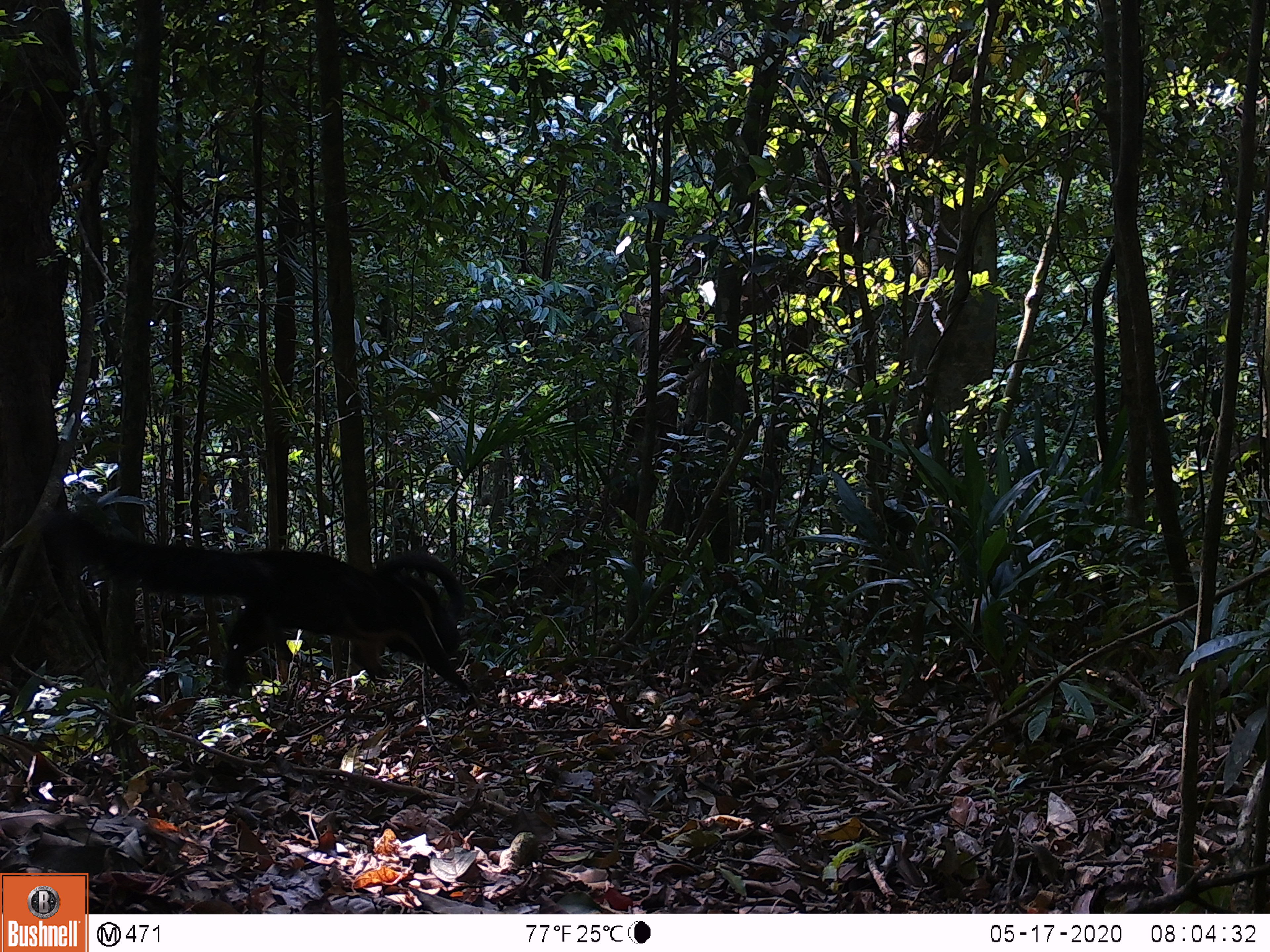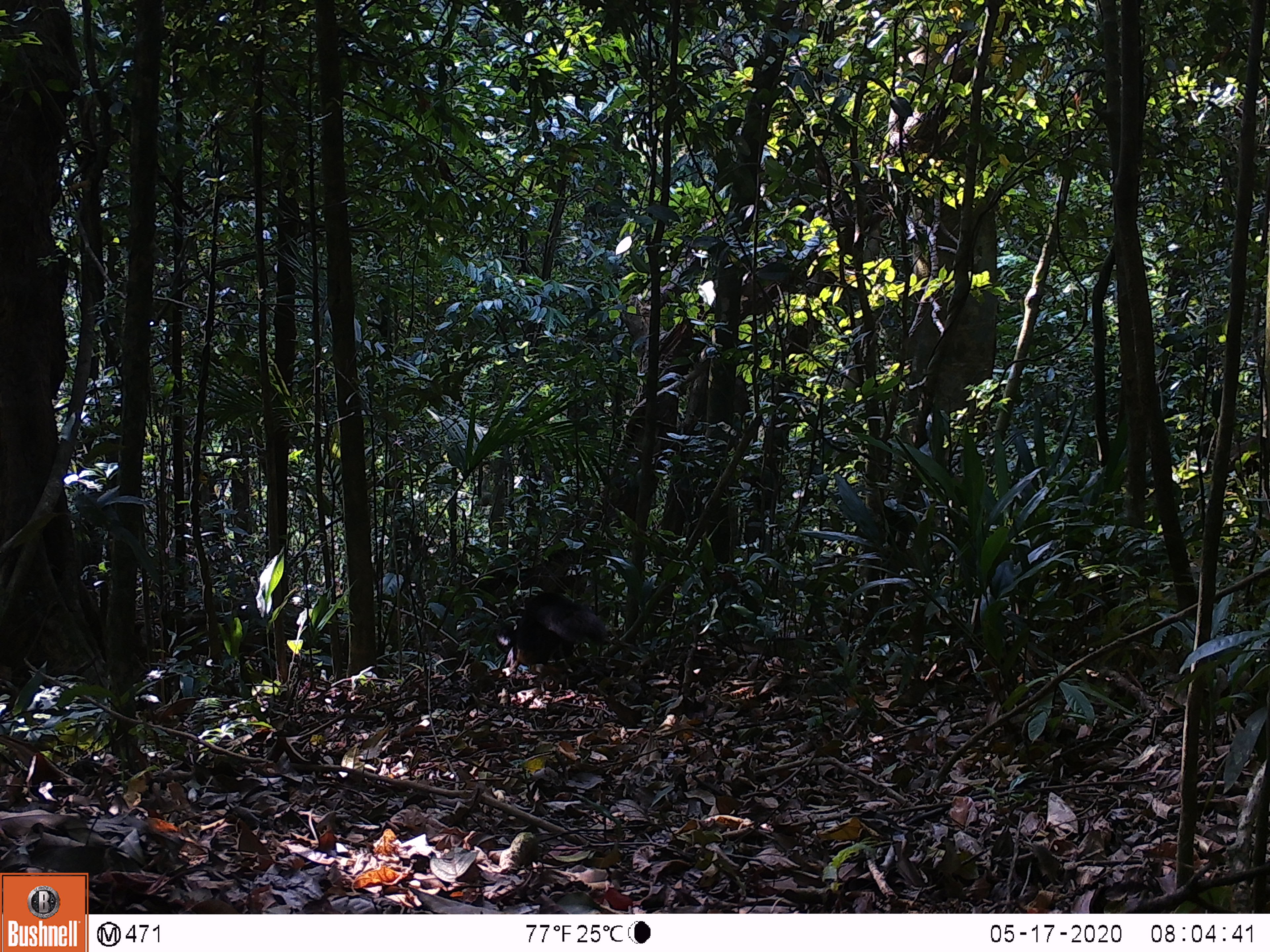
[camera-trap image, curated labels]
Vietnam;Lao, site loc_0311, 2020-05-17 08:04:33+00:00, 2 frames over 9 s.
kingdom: Animalia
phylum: Chordata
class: Mammalia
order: Rodentia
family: Sciuridae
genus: Ratufa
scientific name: Ratufa bicolor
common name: black giant squirrel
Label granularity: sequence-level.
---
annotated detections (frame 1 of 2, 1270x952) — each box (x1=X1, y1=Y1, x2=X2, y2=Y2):
black giant squirrel: (x1=47, y1=513, x2=467, y2=689)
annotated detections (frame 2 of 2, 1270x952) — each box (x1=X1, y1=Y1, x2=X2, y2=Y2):
black giant squirrel: (x1=497, y1=593, x2=608, y2=667)